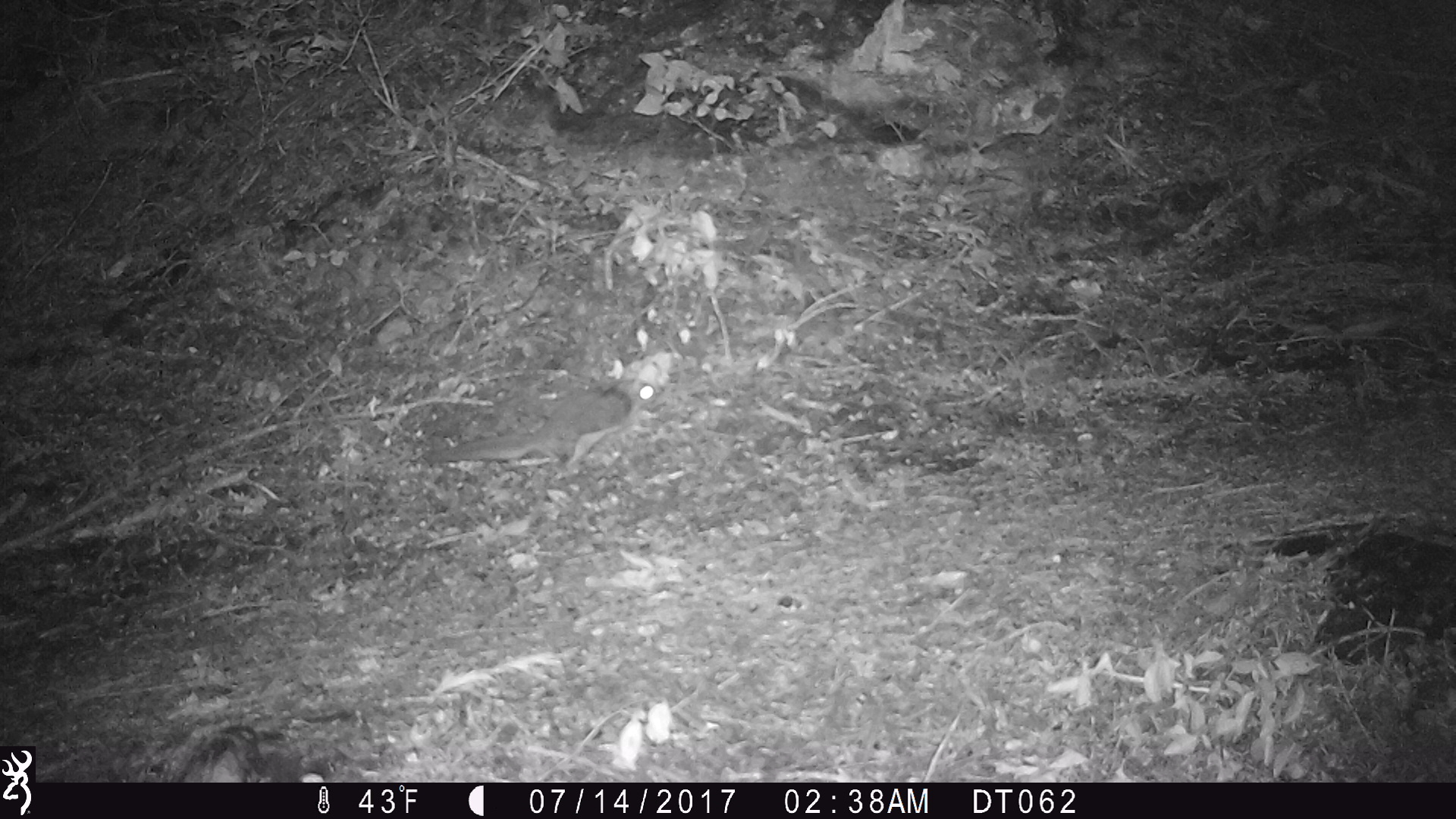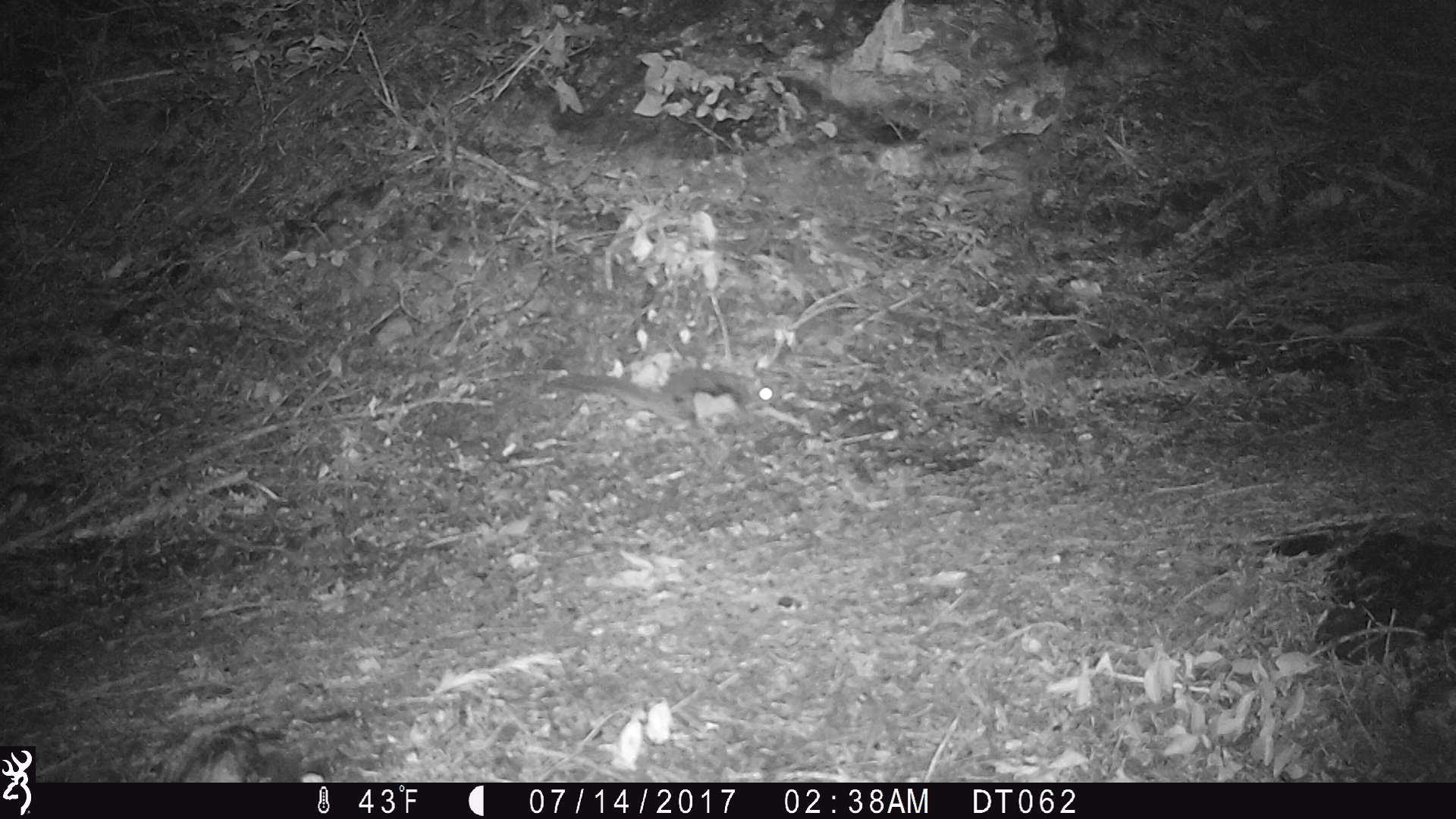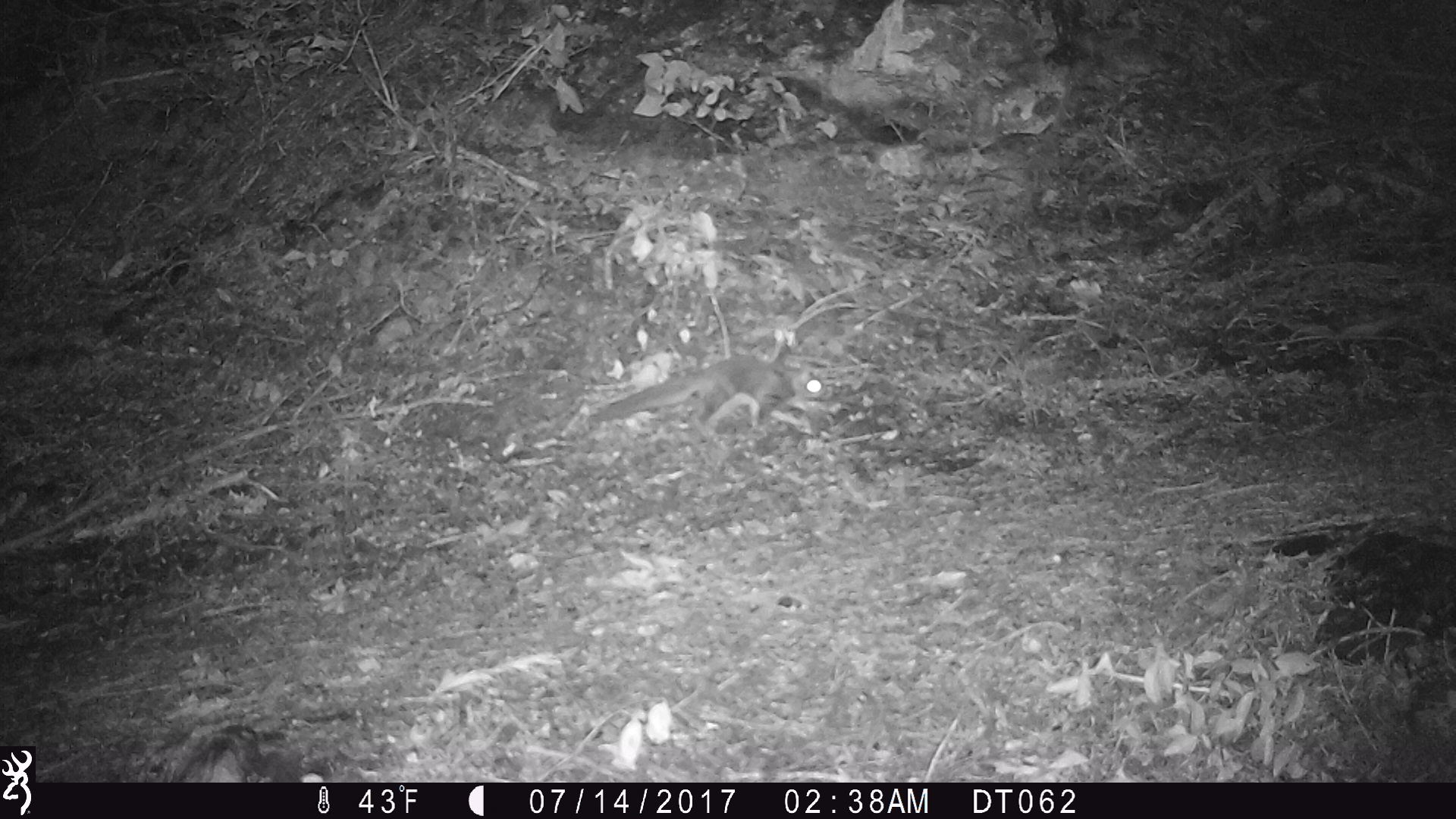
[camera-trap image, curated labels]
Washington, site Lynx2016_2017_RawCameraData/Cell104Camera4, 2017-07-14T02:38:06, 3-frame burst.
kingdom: Animalia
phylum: Chordata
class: Mammalia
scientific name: Mammalia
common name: small mammal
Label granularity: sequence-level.